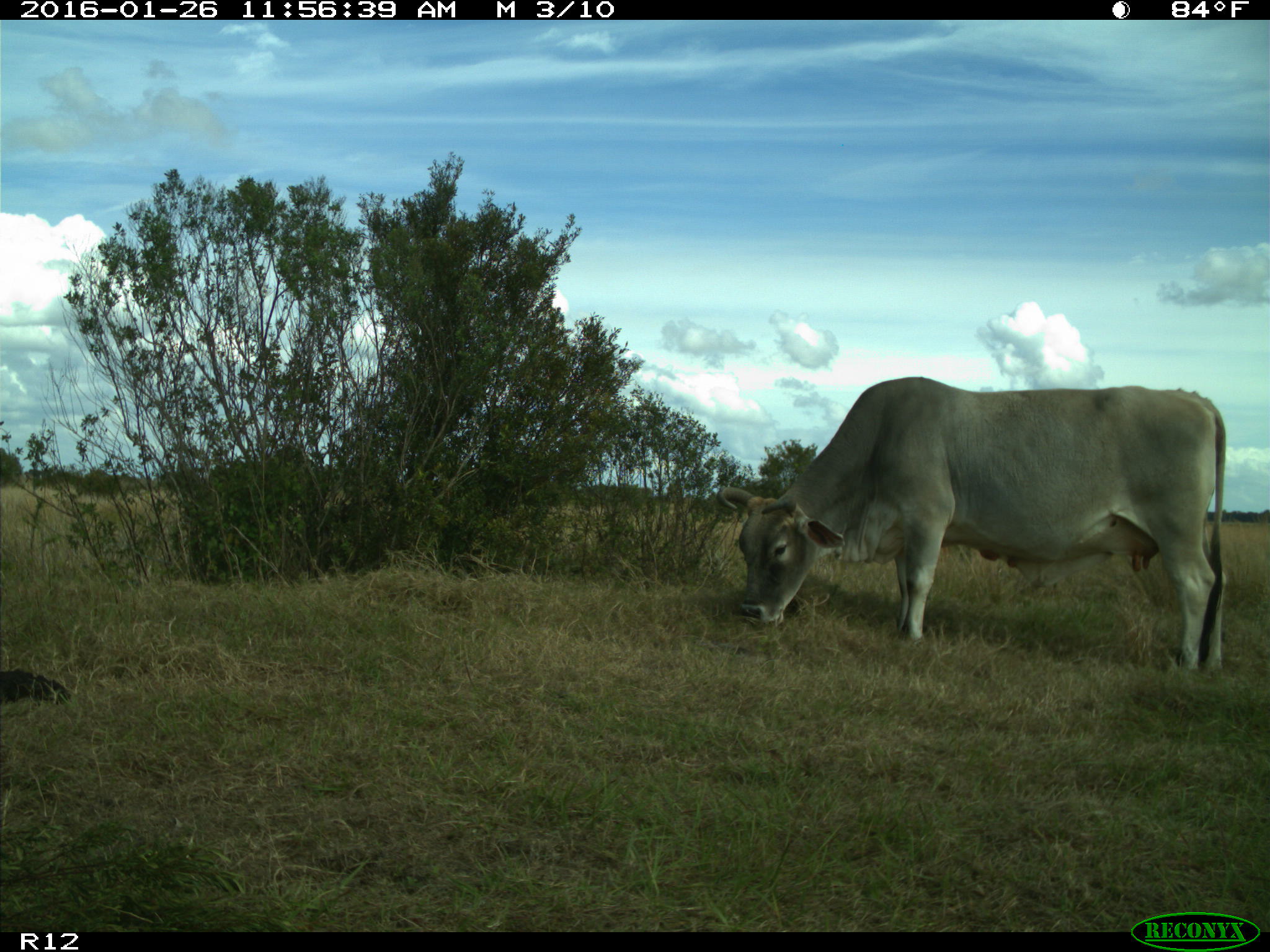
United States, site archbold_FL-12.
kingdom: Animalia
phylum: Chordata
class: Mammalia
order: Artiodactyla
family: Bovidae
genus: Bos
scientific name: Bos taurus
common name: domestic cow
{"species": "Bos taurus (domestic cow)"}